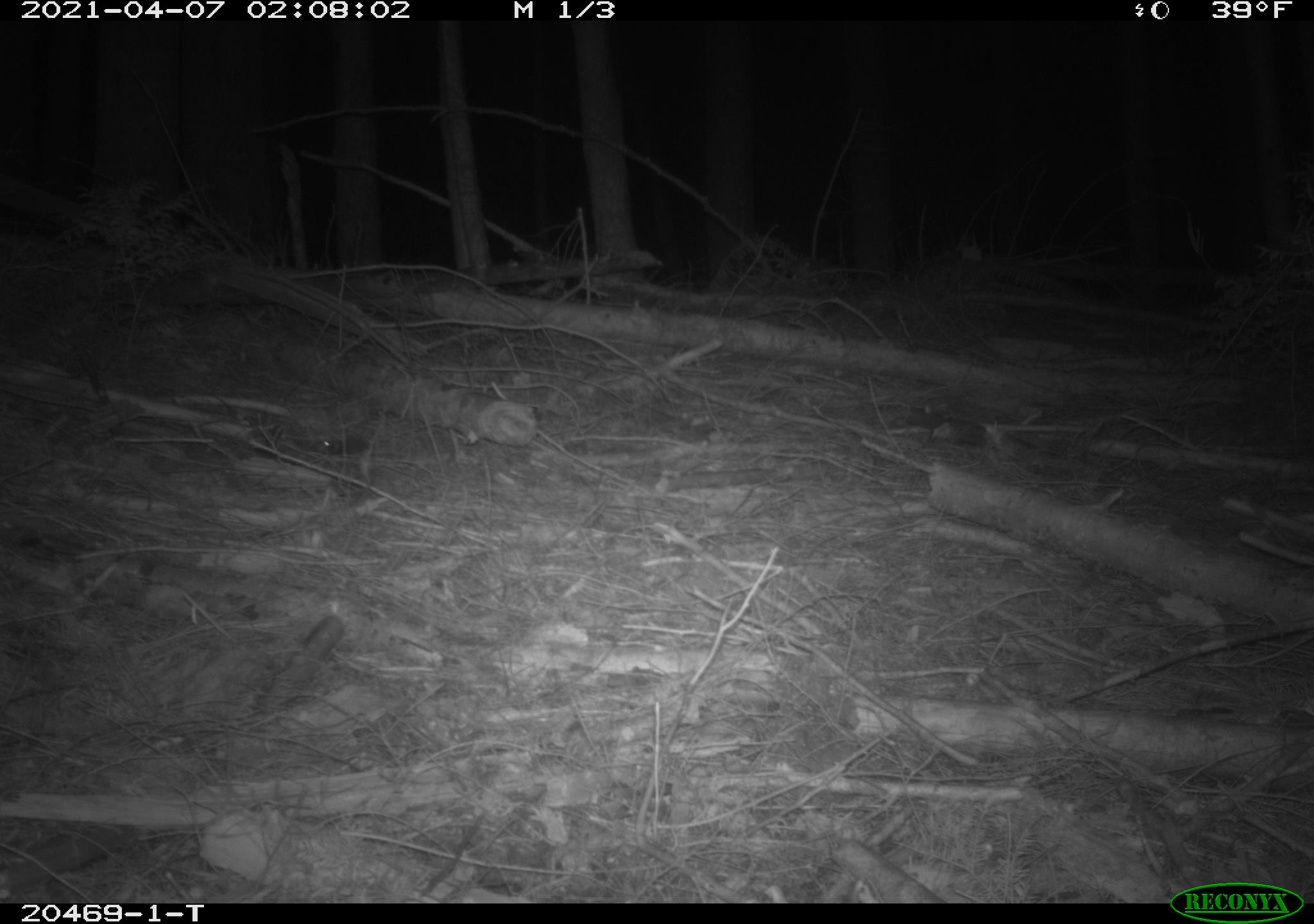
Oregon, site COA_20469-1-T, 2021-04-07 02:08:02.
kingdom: Animalia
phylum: Chordata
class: Mammalia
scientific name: Mammalia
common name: small mammal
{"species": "small mammal (Mammalia)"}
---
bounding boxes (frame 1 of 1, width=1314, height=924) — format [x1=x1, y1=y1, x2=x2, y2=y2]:
small mammal: [x1=290, y1=416, x2=409, y2=475]